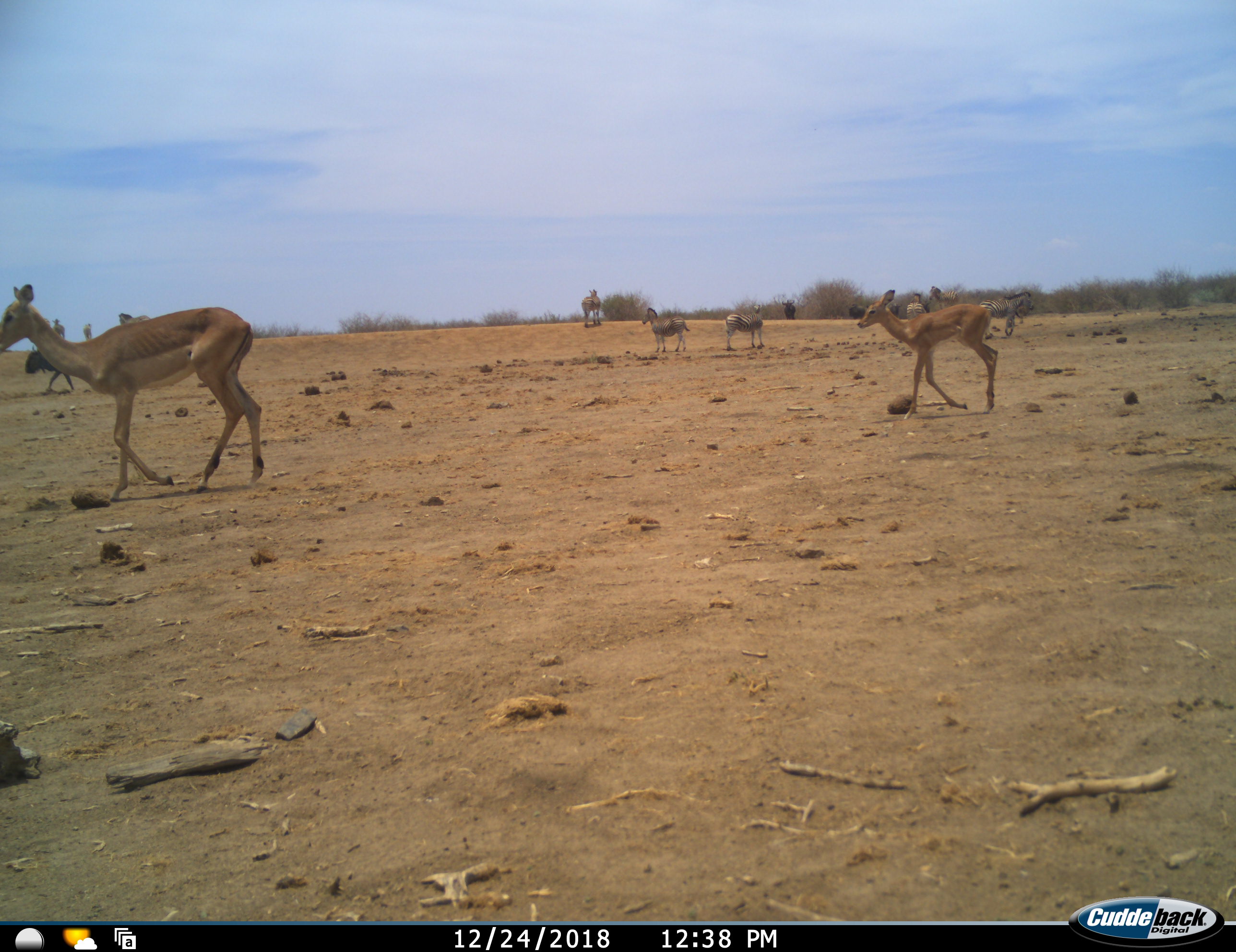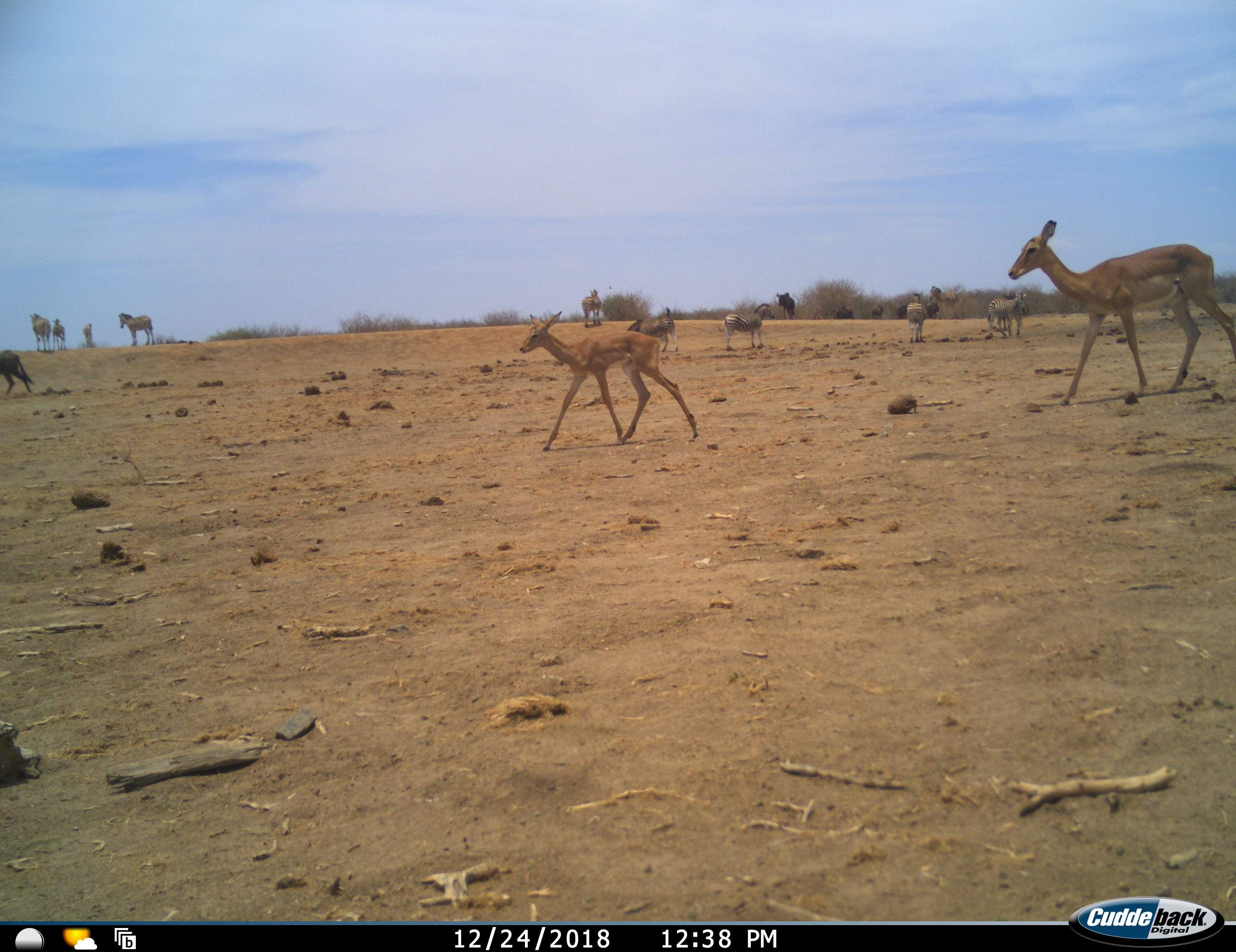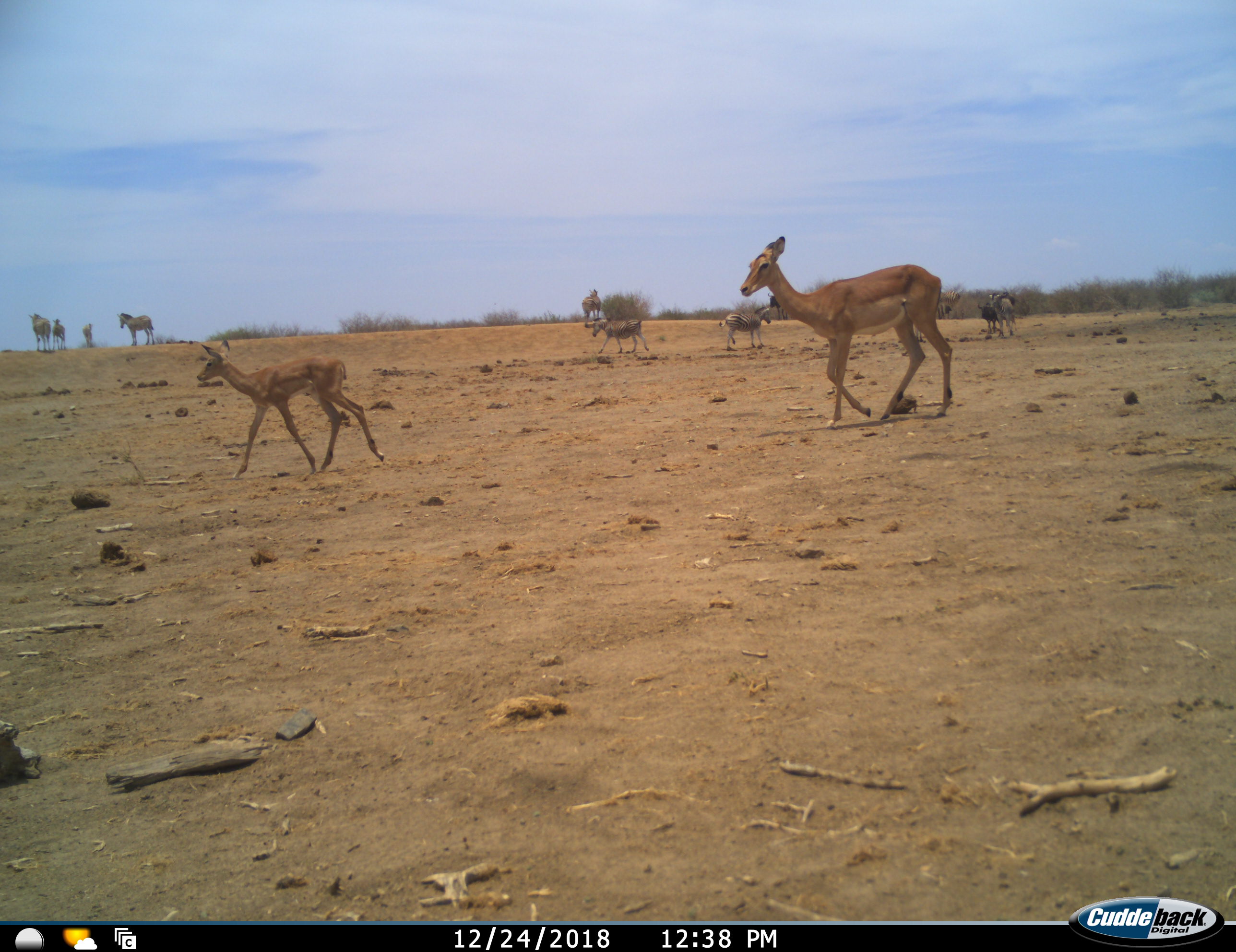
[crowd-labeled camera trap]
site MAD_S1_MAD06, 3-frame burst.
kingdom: Animalia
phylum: Chordata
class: Mammalia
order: Artiodactyla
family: Bovidae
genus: Aepyceros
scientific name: Aepyceros melampus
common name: impala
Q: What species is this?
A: Impala (Aepyceros melampus).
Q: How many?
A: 3.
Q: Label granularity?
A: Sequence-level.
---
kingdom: Animalia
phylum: Chordata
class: Mammalia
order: Artiodactyla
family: Bovidae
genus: Connochaetes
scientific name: Connochaetes taurinus taurinus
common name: blue wildebeest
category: wildebeestblue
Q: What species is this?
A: Wildebeestblue (blue wildebeest) (Connochaetes taurinus taurinus).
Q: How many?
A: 5.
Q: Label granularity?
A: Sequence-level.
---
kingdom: Animalia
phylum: Chordata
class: Mammalia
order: Perissodactyla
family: Equidae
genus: Equus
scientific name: Equus quagga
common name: plains zebra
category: zebraplains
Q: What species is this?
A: Zebraplains (plains zebra) (Equus quagga).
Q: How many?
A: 10.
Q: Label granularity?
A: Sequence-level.